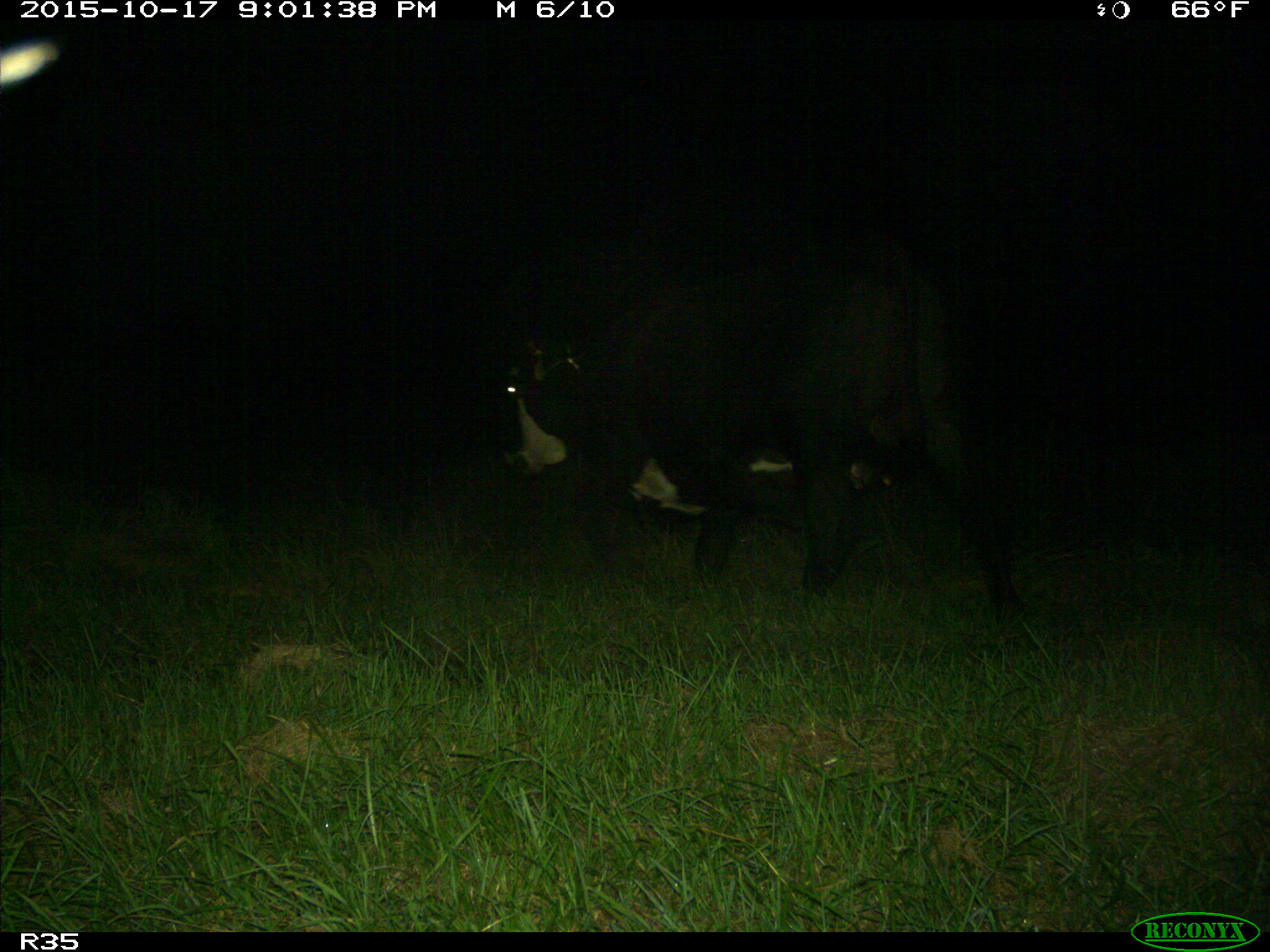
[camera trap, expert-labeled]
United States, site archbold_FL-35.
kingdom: Animalia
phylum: Chordata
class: Mammalia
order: Artiodactyla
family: Bovidae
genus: Bos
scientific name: Bos taurus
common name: domestic cow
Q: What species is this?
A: Bos taurus (domestic cow).